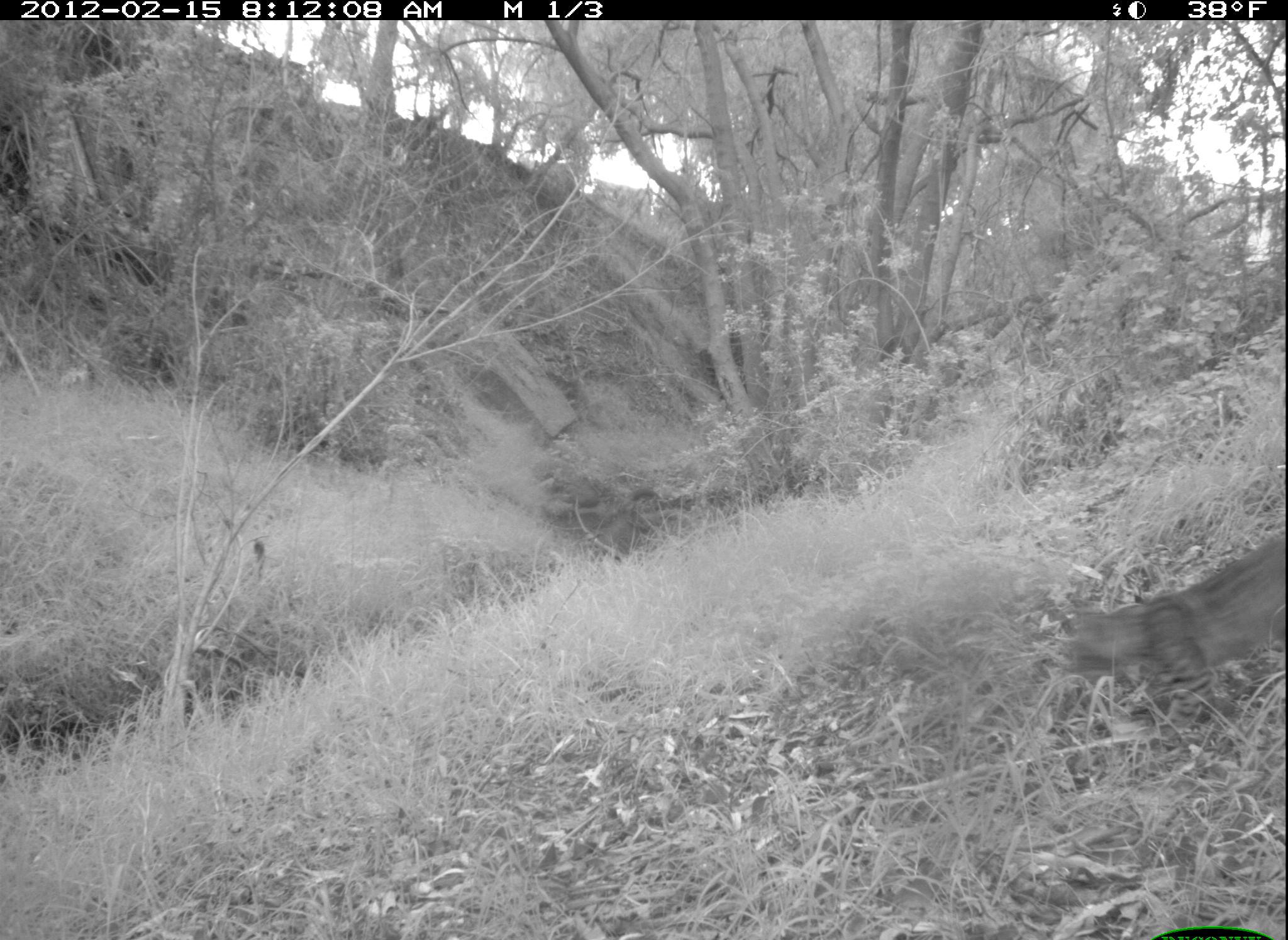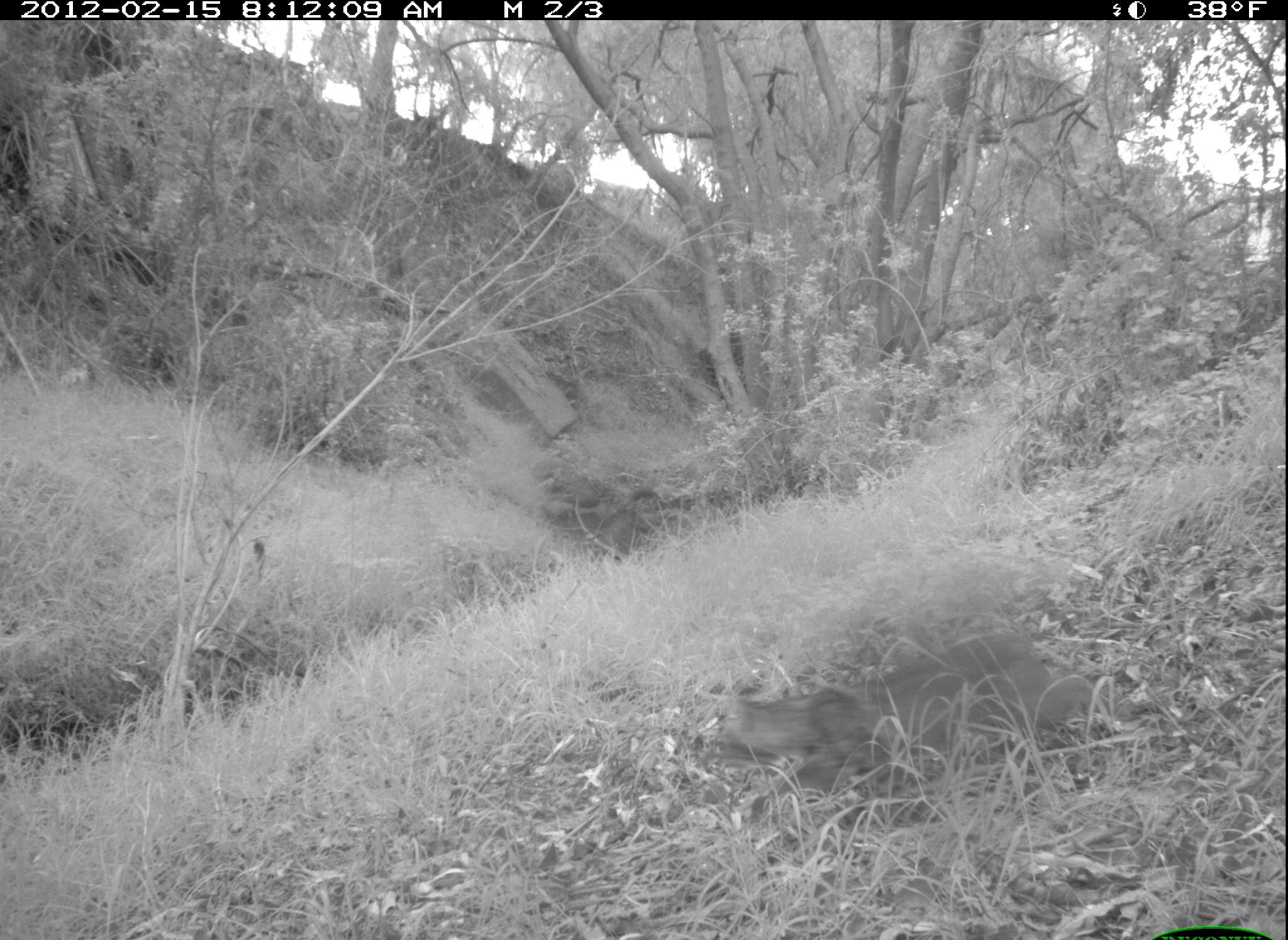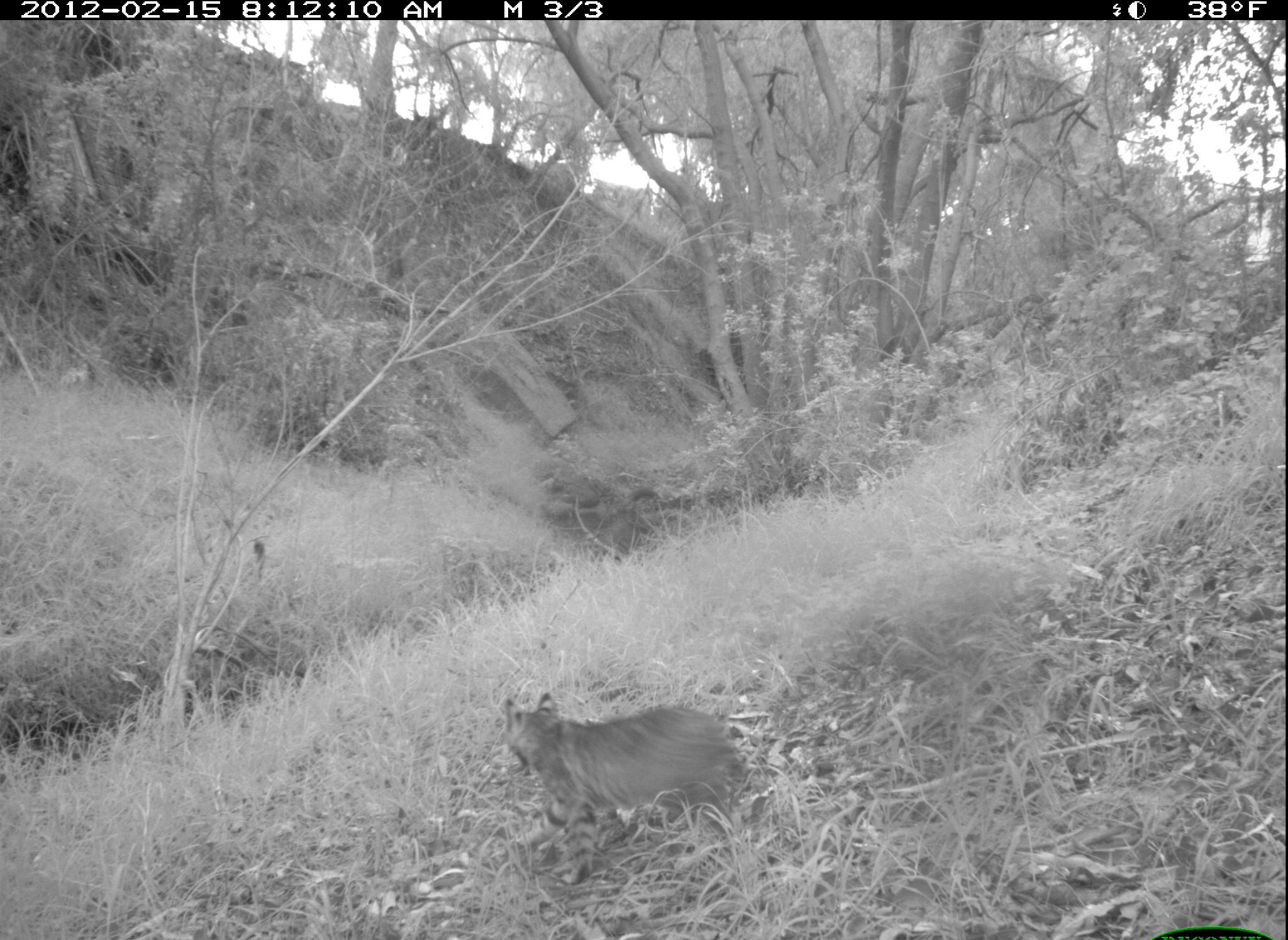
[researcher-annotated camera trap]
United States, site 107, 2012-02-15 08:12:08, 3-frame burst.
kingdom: Animalia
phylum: Chordata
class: Mammalia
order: Carnivora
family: Felidae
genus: Lynx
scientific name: Lynx rufus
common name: bobcat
Bobcat (Lynx rufus).